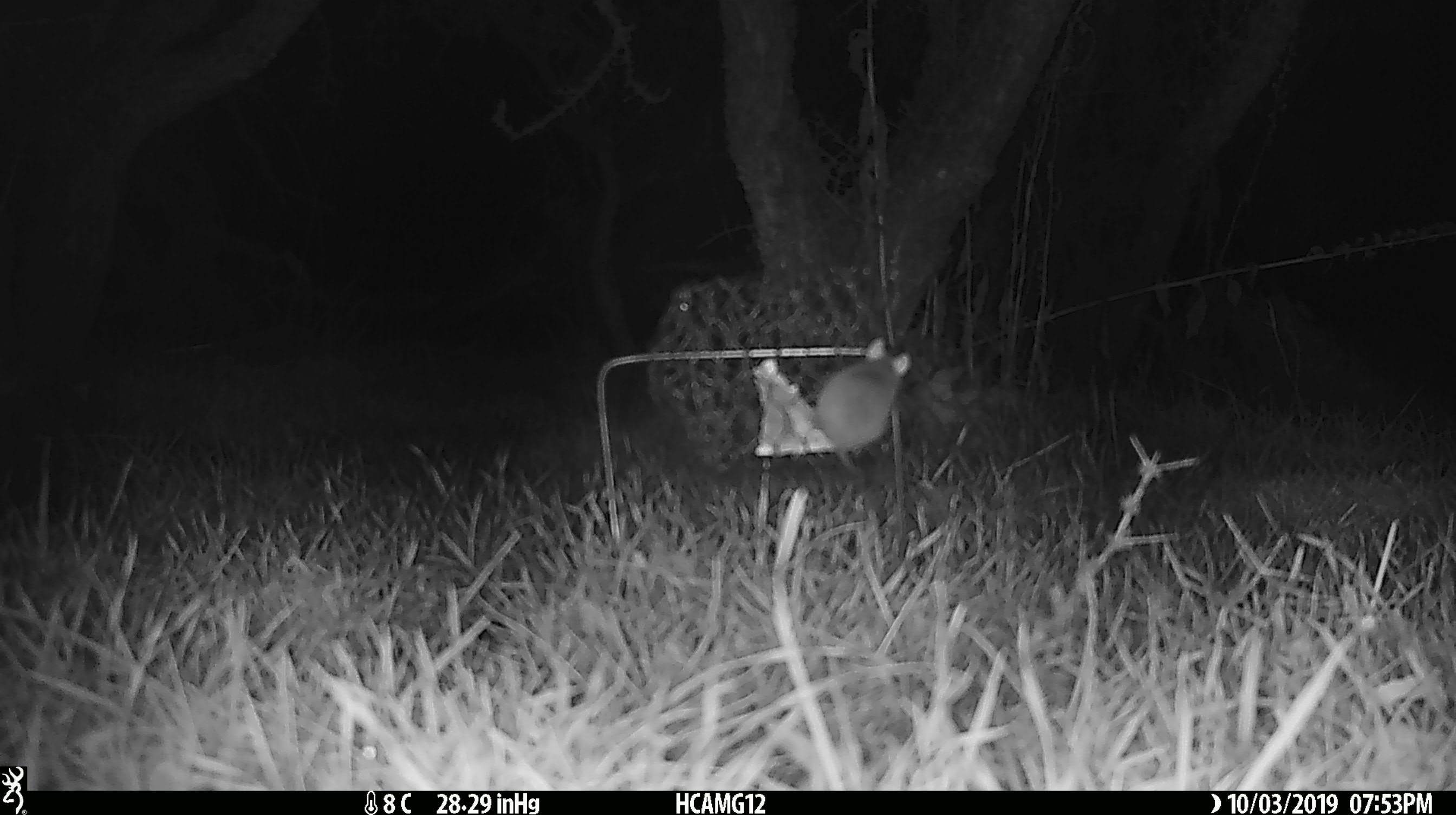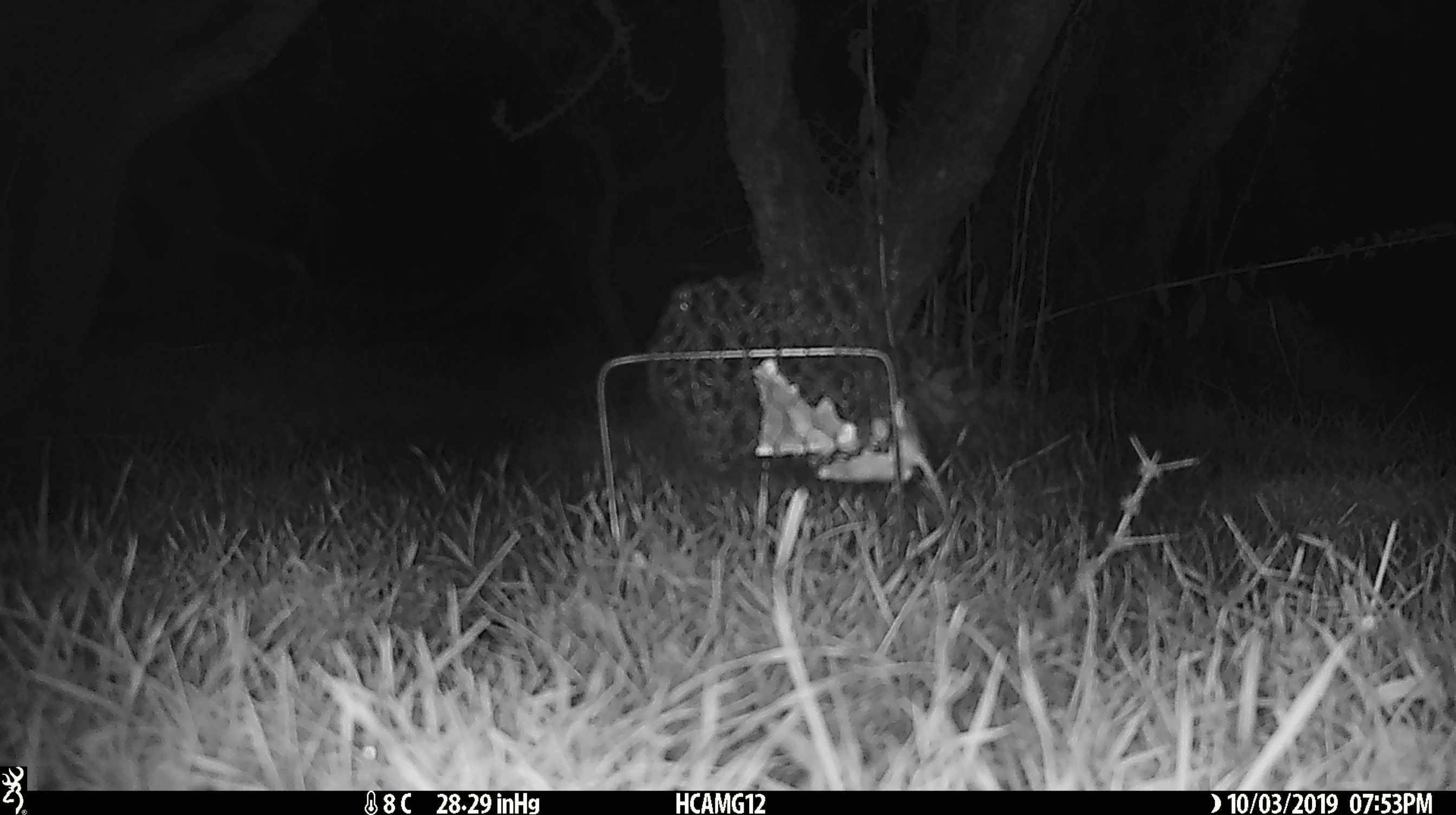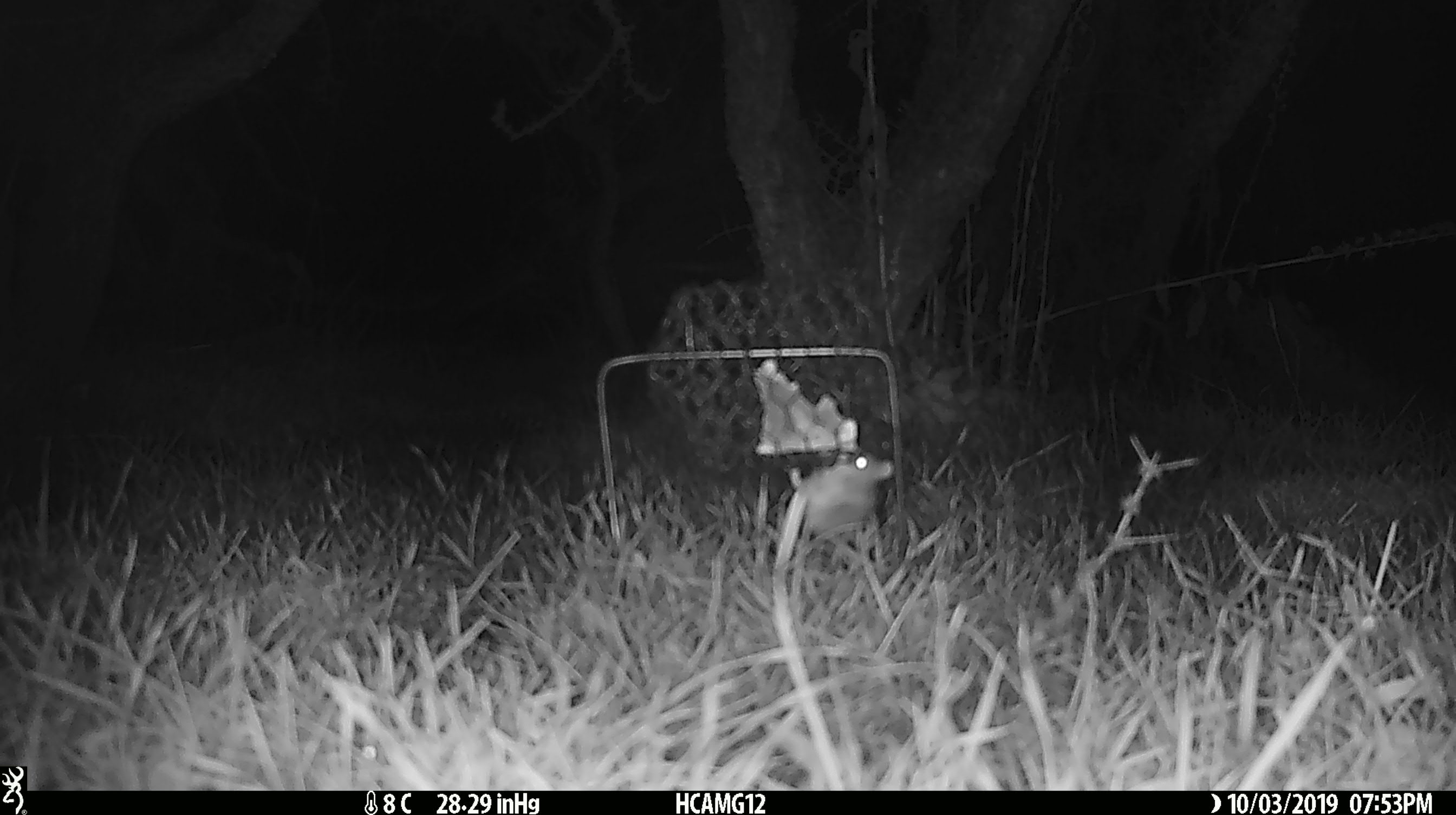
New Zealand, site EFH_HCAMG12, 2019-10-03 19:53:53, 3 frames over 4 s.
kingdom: Animalia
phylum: Chordata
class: Mammalia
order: Rodentia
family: Muridae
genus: Mus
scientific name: Mus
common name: mouse